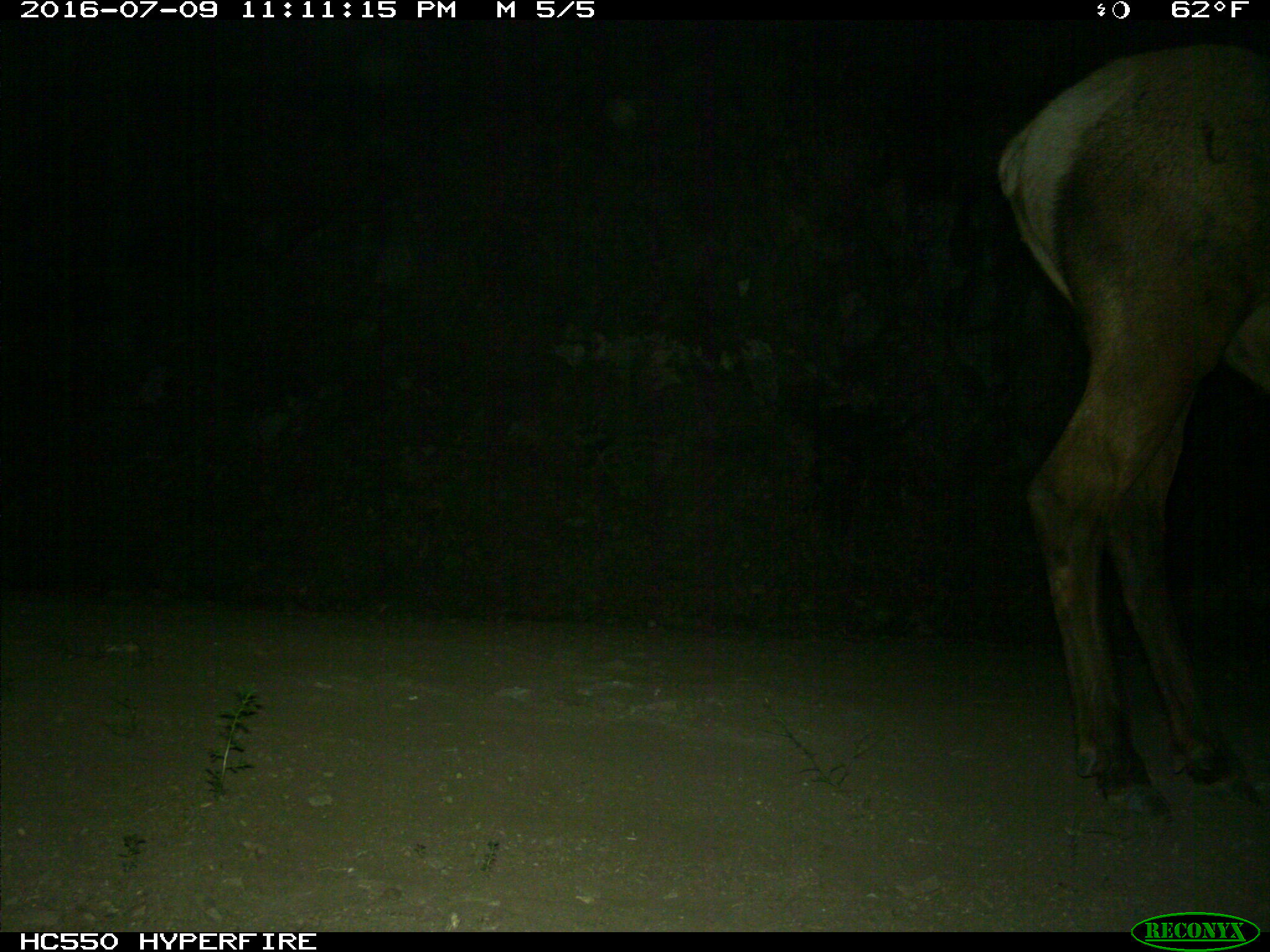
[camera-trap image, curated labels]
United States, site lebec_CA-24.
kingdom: Animalia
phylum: Chordata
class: Mammalia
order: Artiodactyla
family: Cervidae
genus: Cervus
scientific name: Cervus canadensis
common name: elk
Cervus canadensis (elk).